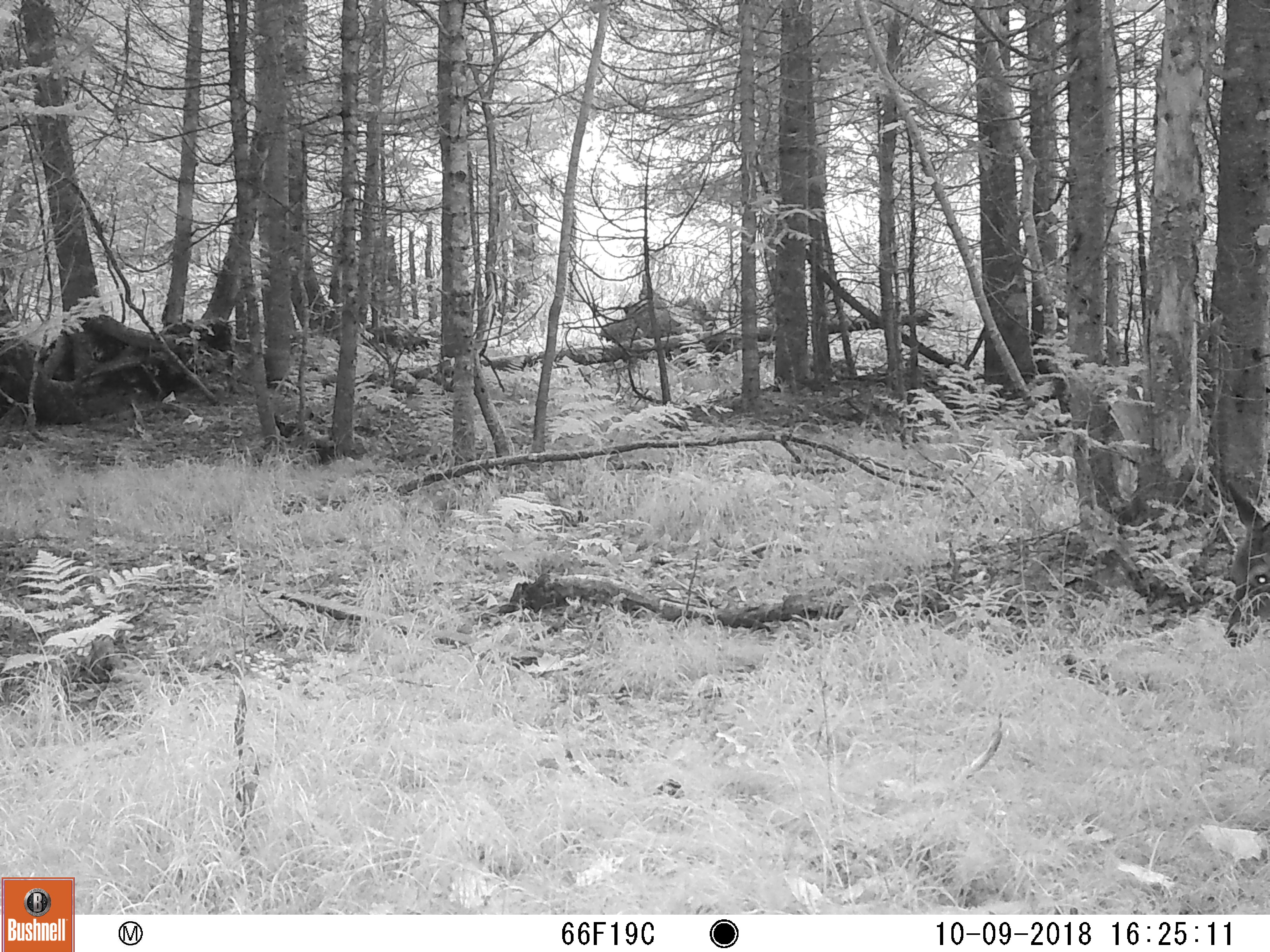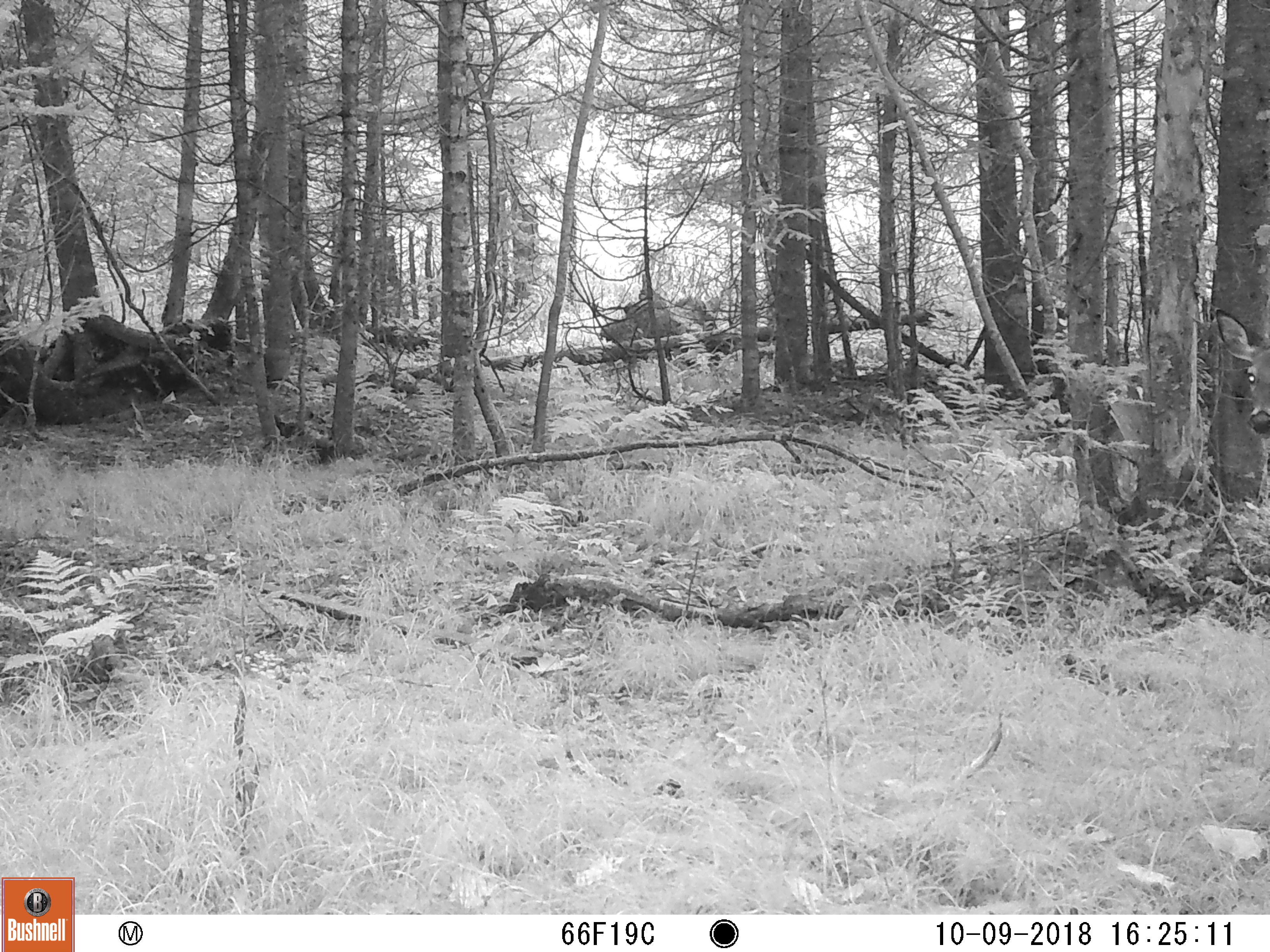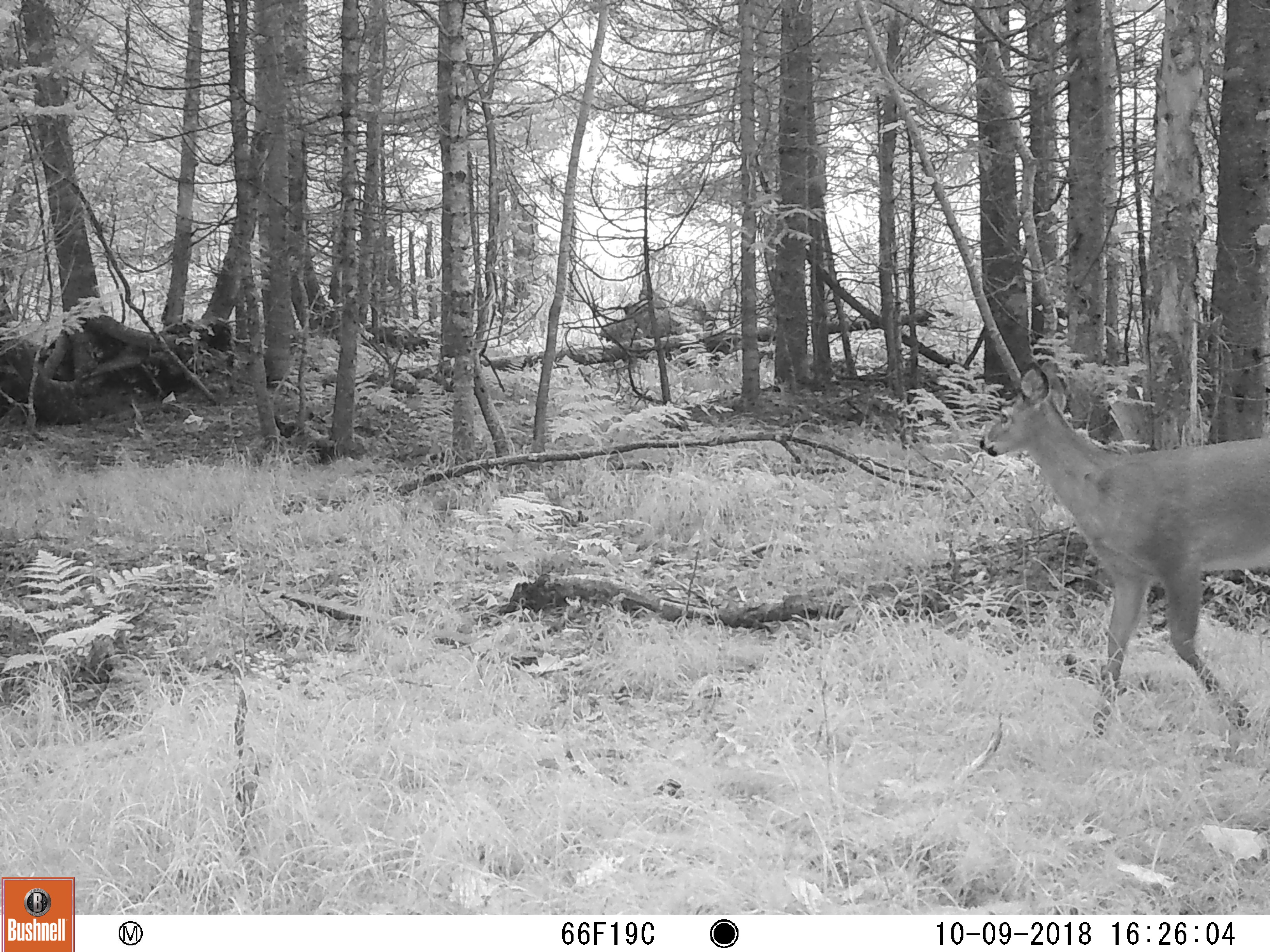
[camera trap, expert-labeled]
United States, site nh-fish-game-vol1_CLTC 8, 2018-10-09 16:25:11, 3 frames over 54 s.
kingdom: Animalia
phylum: Chordata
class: Mammalia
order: Artiodactyla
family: Cervidae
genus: Odocoileus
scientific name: Odocoileus virginianus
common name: white-tailed deer